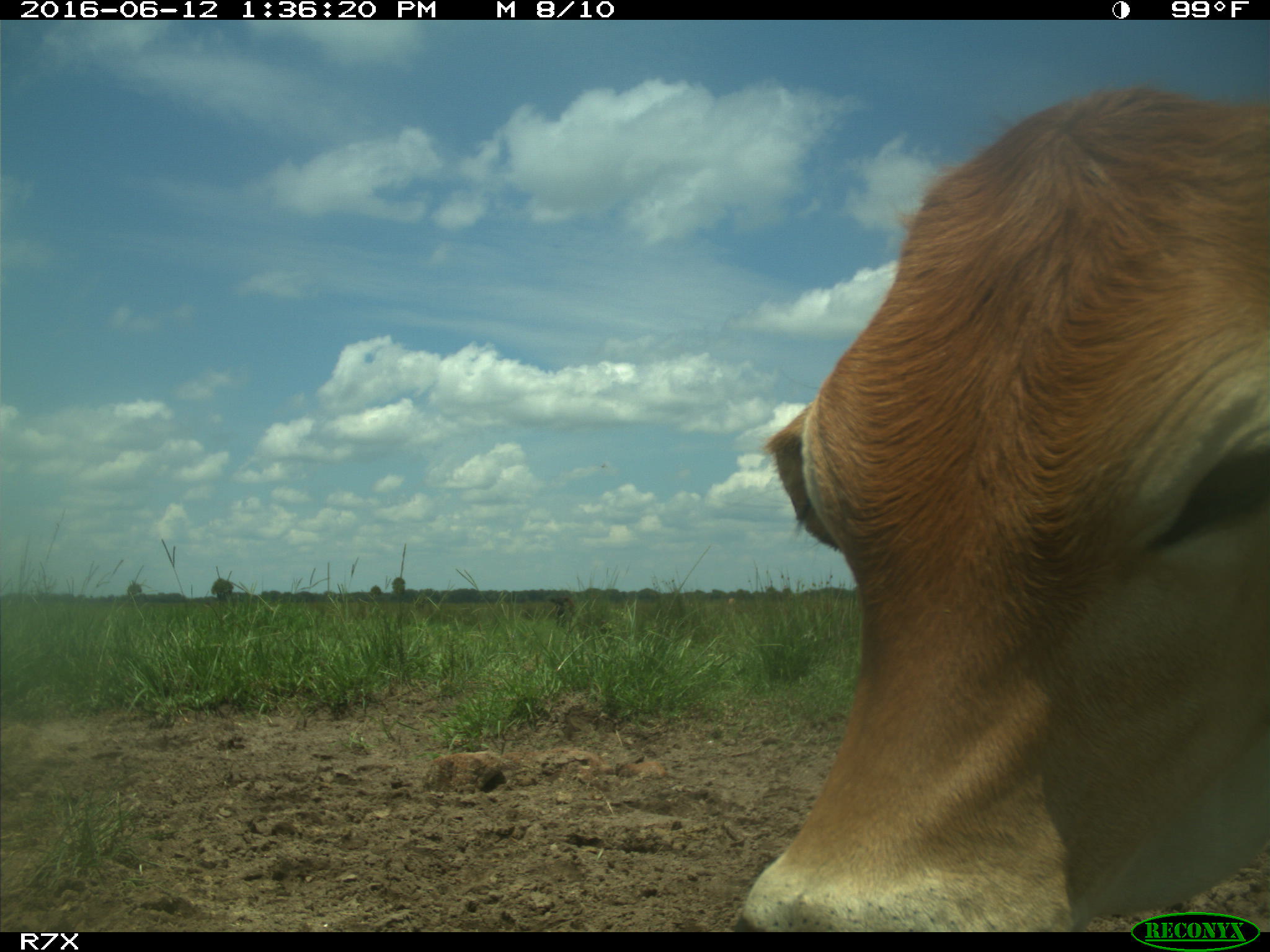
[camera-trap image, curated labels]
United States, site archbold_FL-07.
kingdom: Animalia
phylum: Chordata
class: Mammalia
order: Artiodactyla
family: Bovidae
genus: Bos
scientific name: Bos taurus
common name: domestic cow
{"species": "Bos taurus (domestic cow)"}